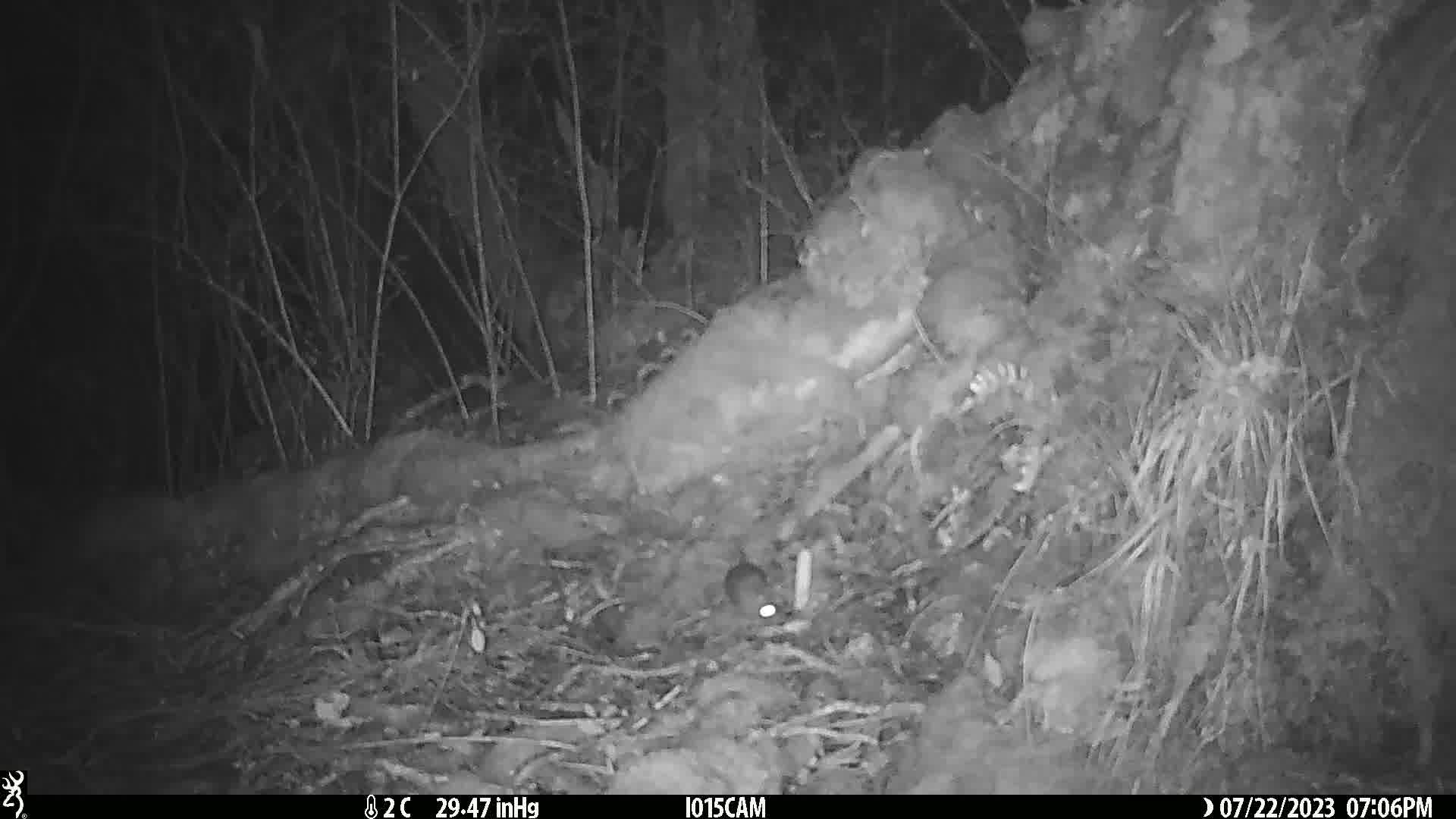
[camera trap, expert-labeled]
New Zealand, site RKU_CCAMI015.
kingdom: Animalia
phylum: Chordata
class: Mammalia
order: Rodentia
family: Muridae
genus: Rattus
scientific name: Rattus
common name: rat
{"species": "rat (Rattus)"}